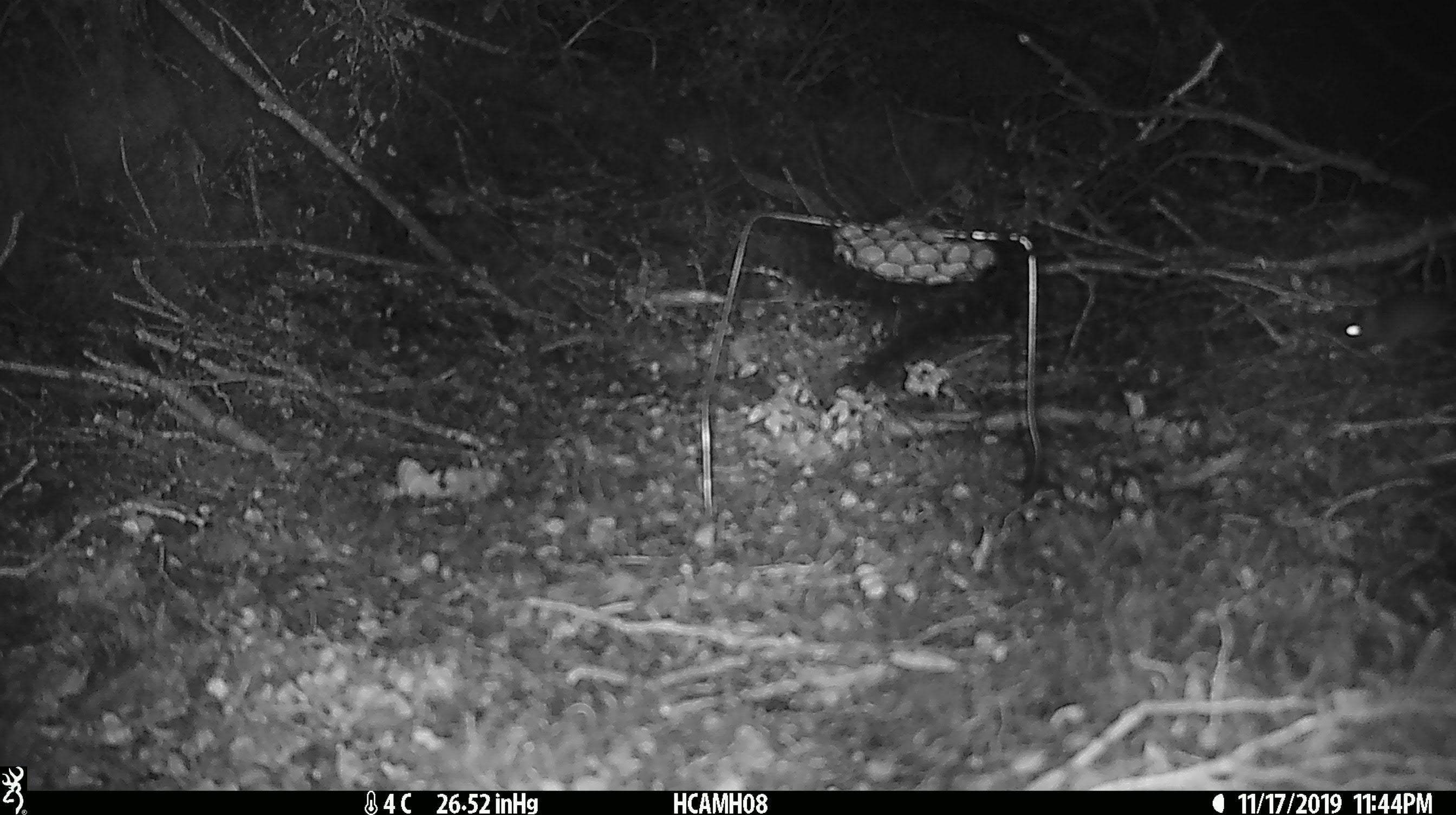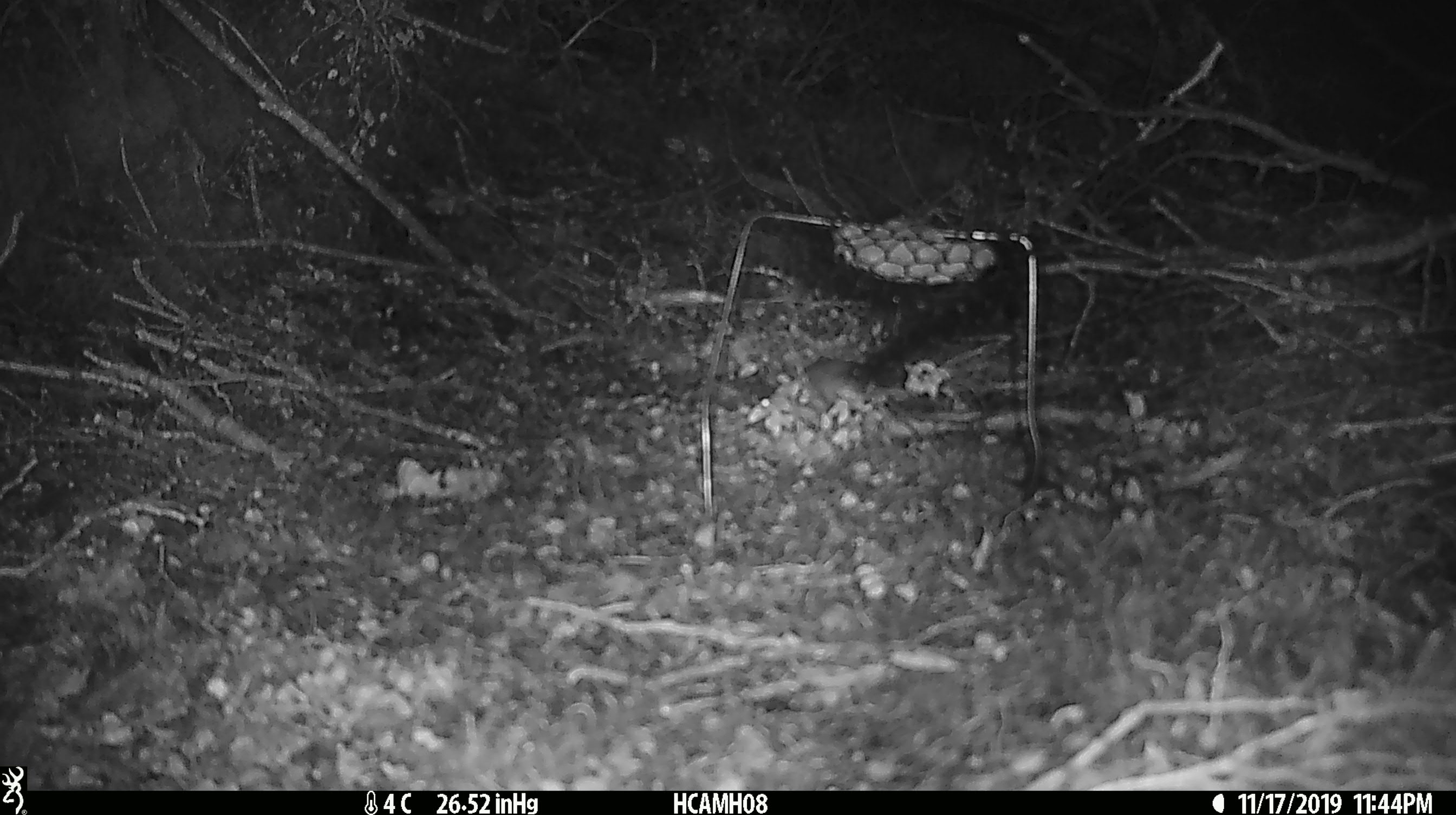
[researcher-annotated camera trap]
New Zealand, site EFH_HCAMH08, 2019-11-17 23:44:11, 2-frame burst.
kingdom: Animalia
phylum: Chordata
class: Mammalia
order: Rodentia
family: Muridae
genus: Mus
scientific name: Mus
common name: mouse